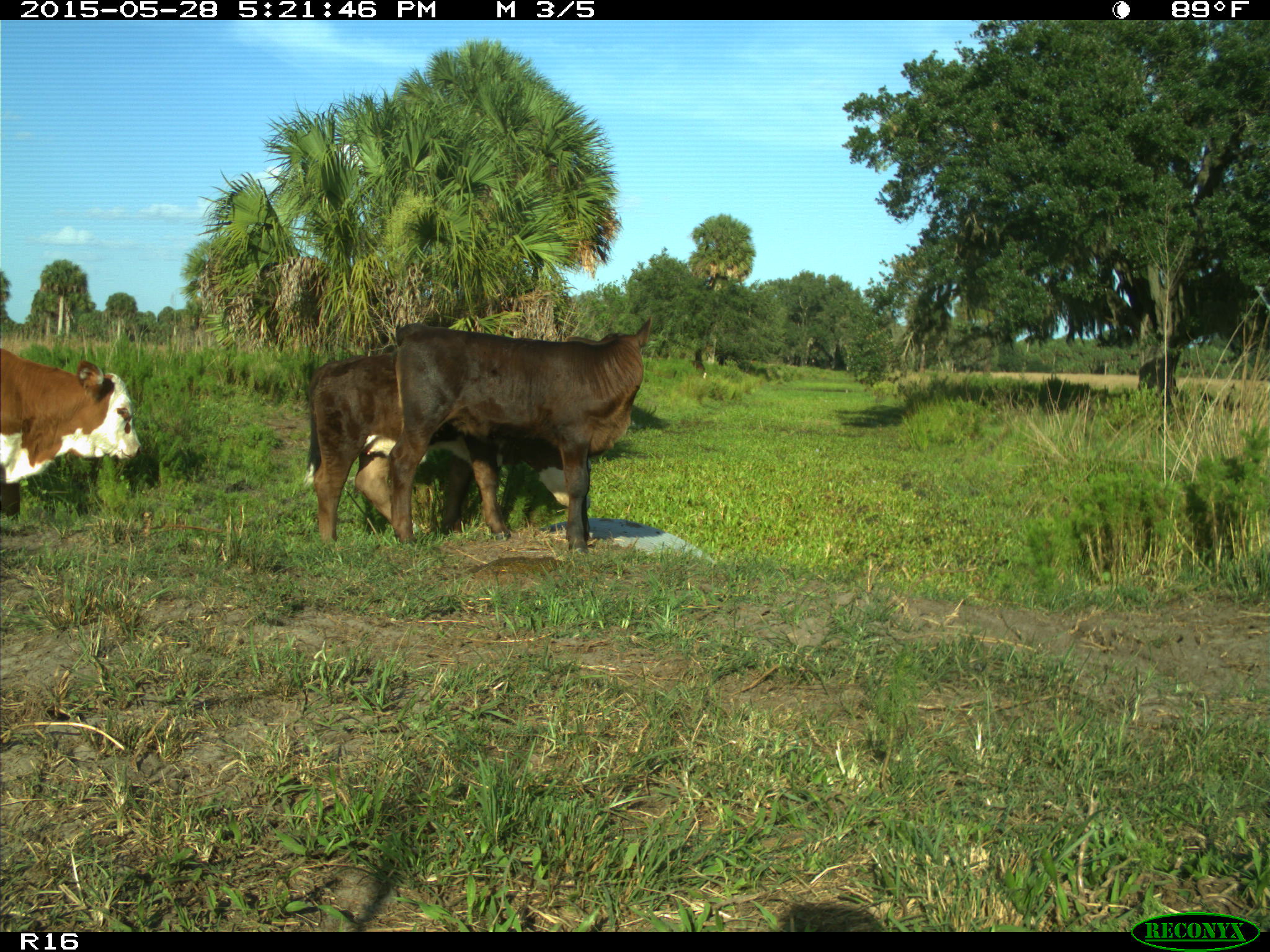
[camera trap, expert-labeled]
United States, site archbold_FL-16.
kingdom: Animalia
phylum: Chordata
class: Mammalia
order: Artiodactyla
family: Bovidae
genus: Bos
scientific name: Bos taurus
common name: domestic cow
Bos taurus (domestic cow).